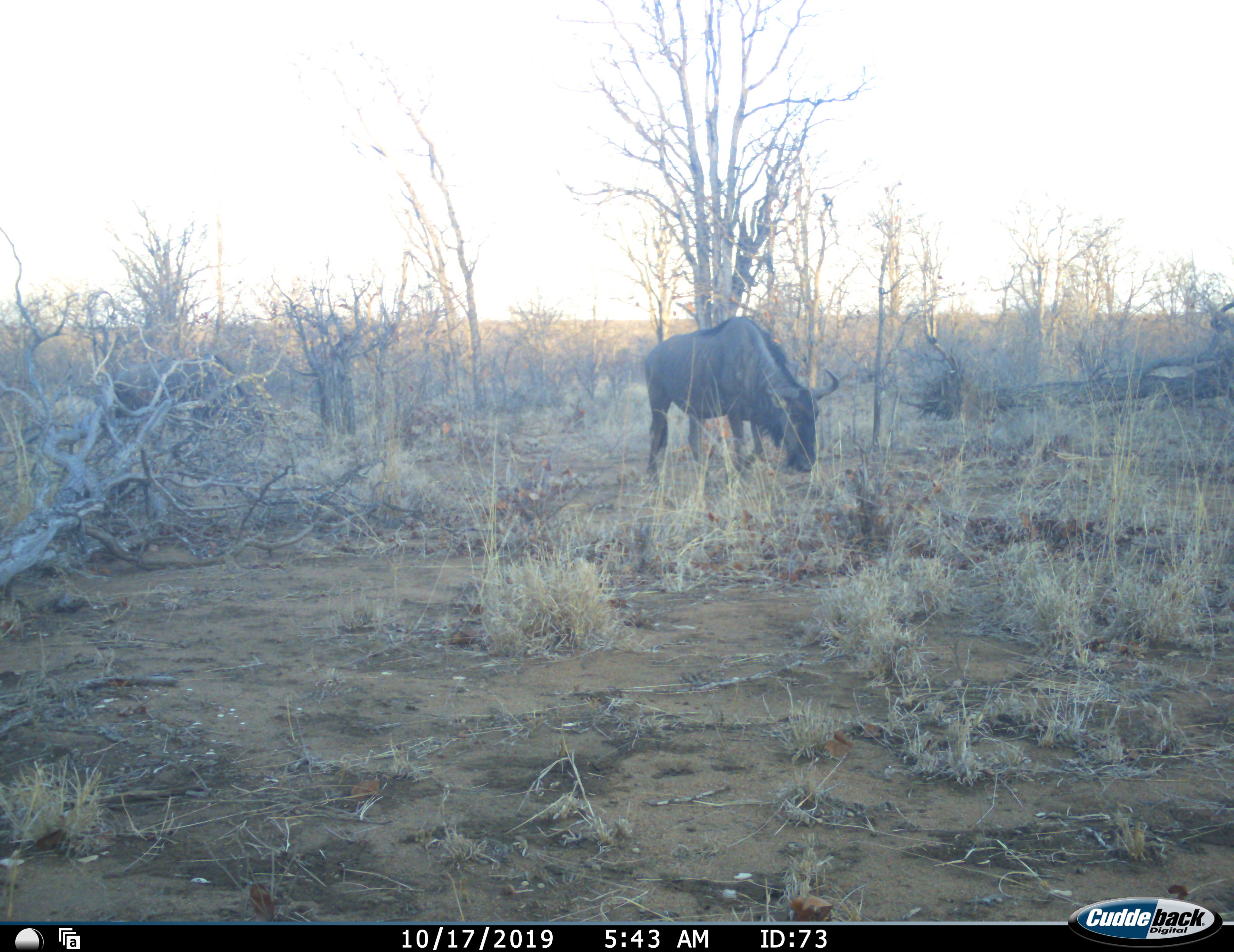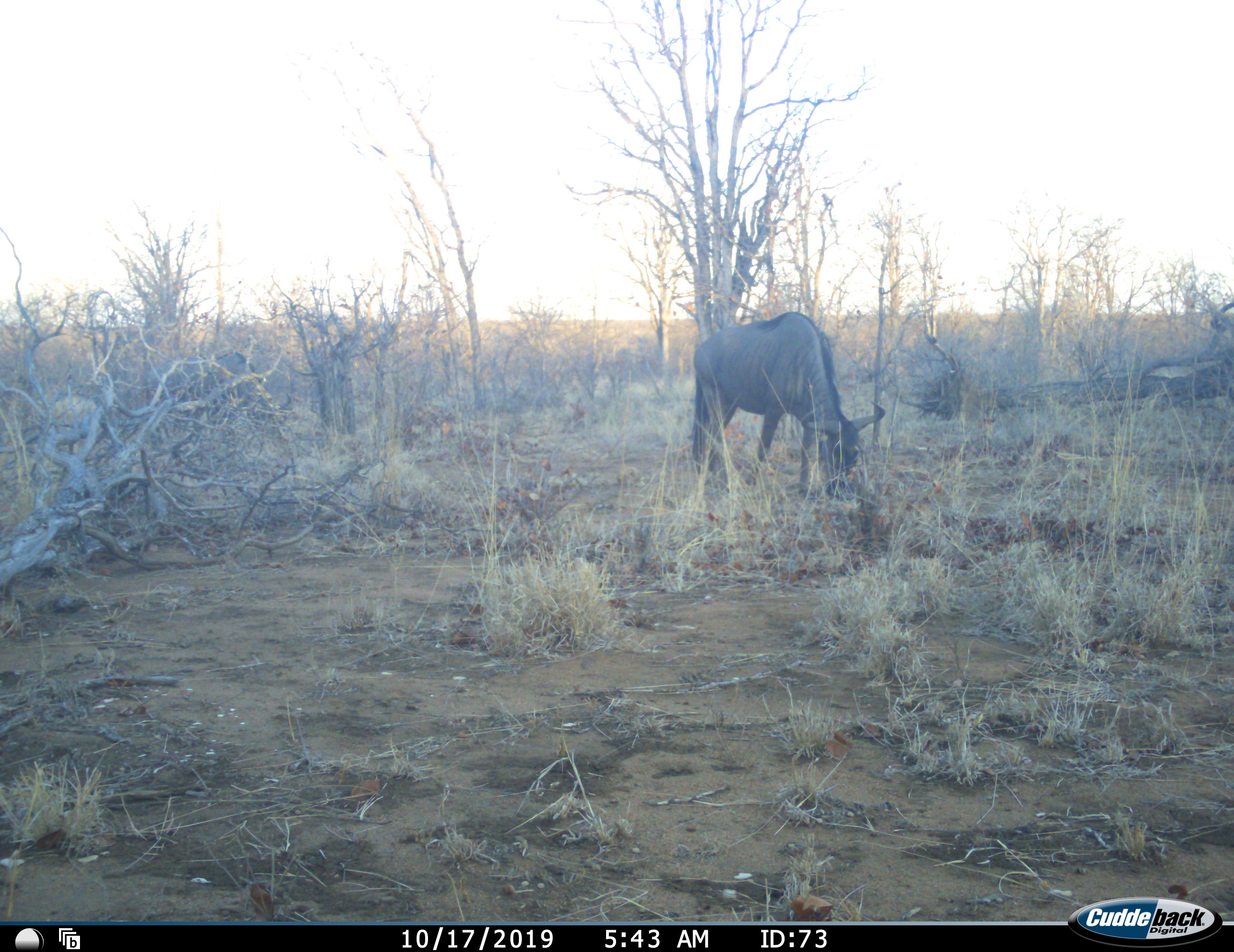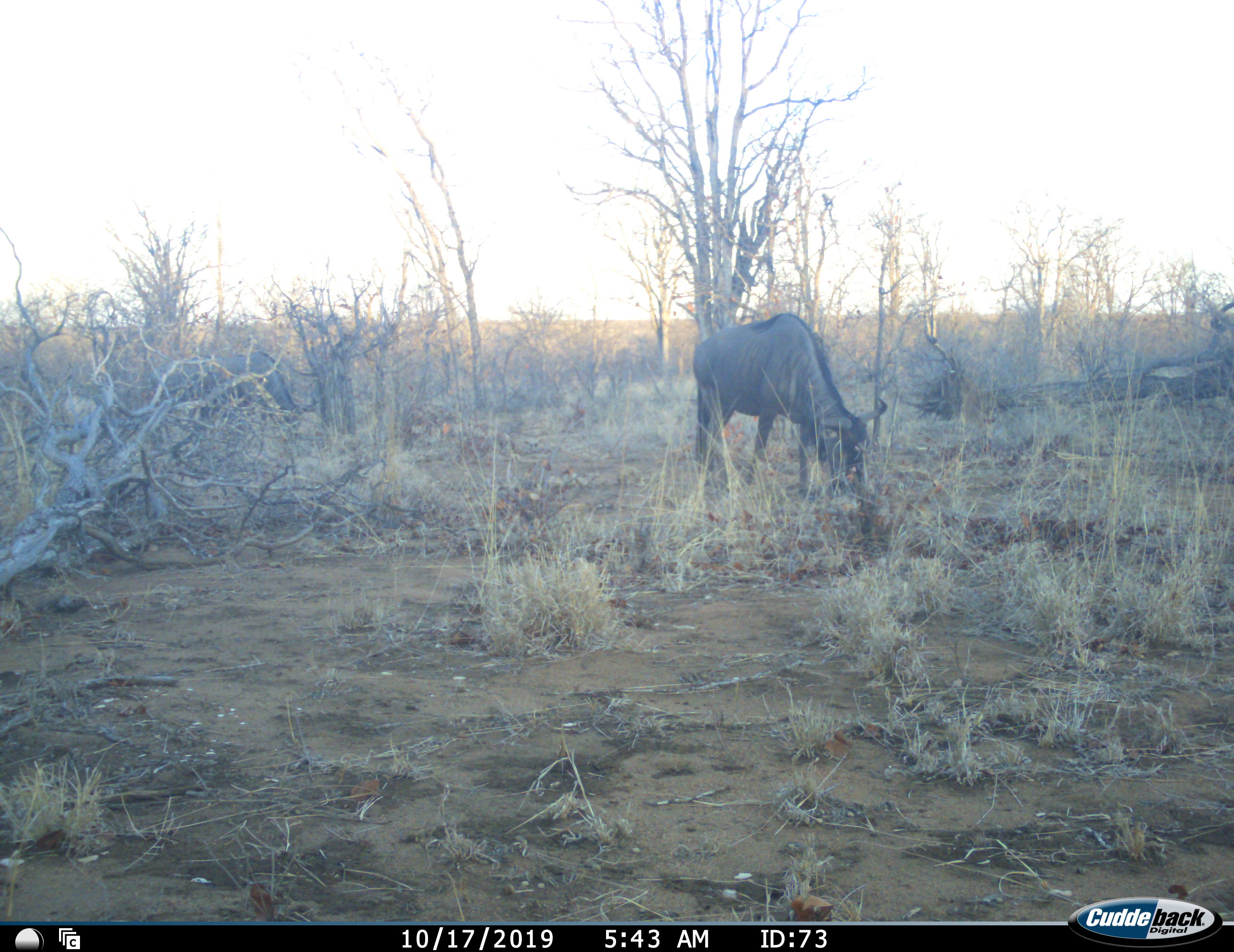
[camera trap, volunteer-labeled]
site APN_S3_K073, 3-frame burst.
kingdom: Animalia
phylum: Chordata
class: Mammalia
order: Artiodactyla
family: Bovidae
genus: Connochaetes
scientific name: Connochaetes taurinus taurinus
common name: blue wildebeest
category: wildebeestblue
Wildebeestblue (blue wildebeest) (Connochaetes taurinus taurinus), count 2. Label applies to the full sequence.